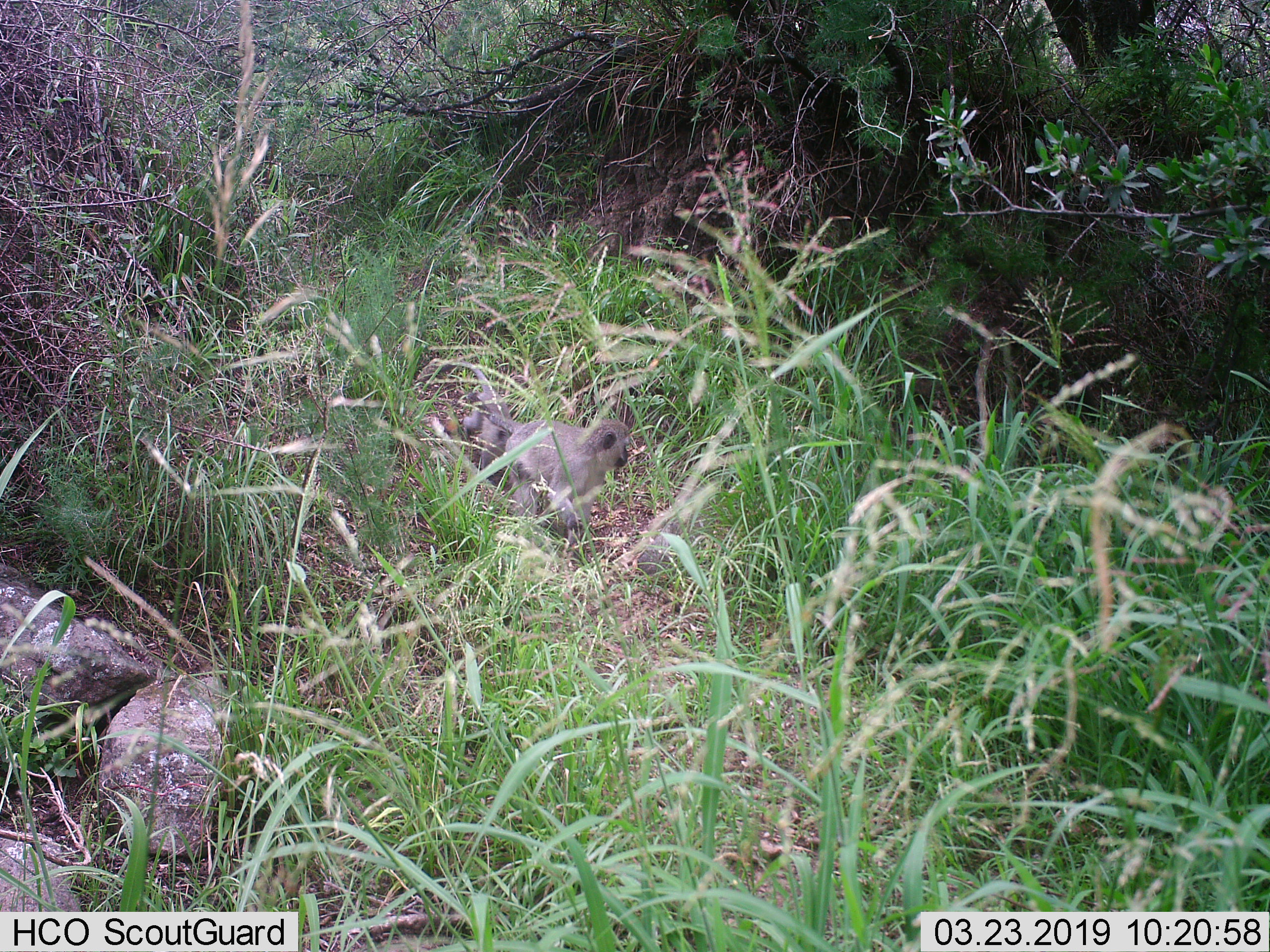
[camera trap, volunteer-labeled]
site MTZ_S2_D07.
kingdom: Animalia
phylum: Chordata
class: Mammalia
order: Primates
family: Cercopithecidae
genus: Chlorocebus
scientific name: Chlorocebus pygerythrus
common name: vervet monkey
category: monkeyvervet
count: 1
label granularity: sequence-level